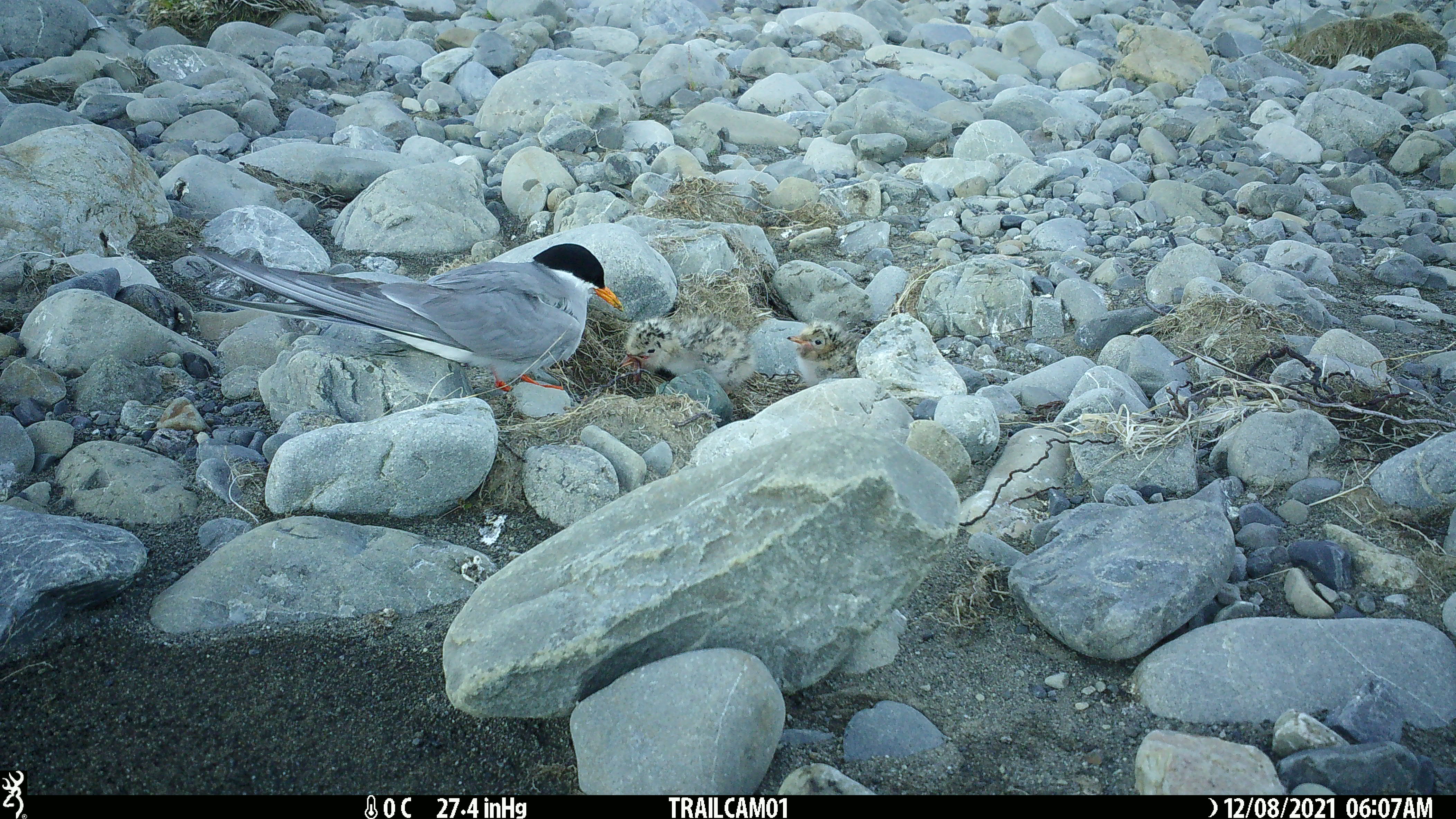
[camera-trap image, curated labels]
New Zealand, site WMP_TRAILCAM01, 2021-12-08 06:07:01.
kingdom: Animalia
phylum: Chordata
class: Aves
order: Charadriiformes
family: Laridae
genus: Chlidonias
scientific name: Chlidonias albostriatus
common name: black-fronted tern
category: black fronted tern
Black fronted tern (black-fronted tern) (Chlidonias albostriatus).